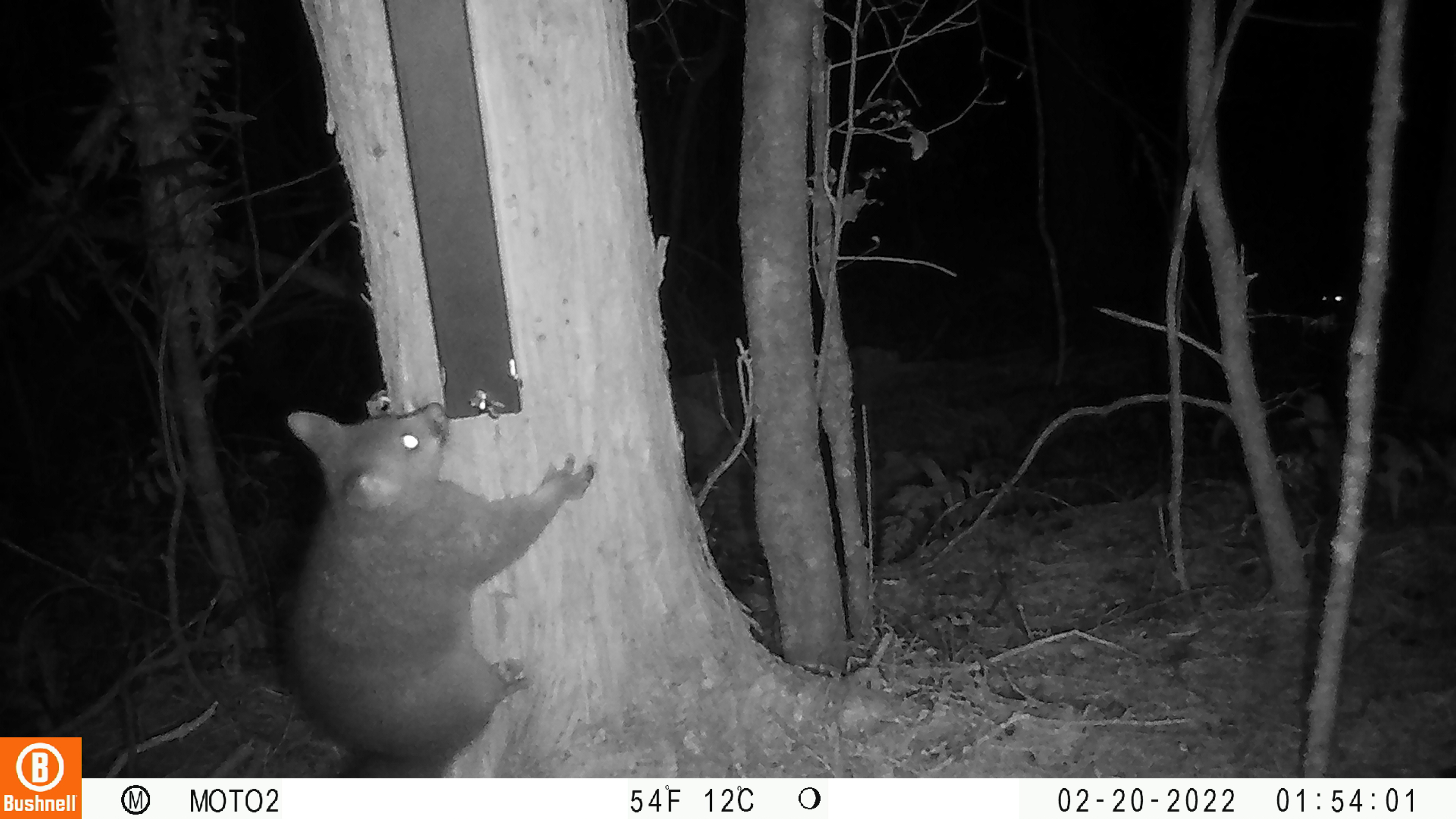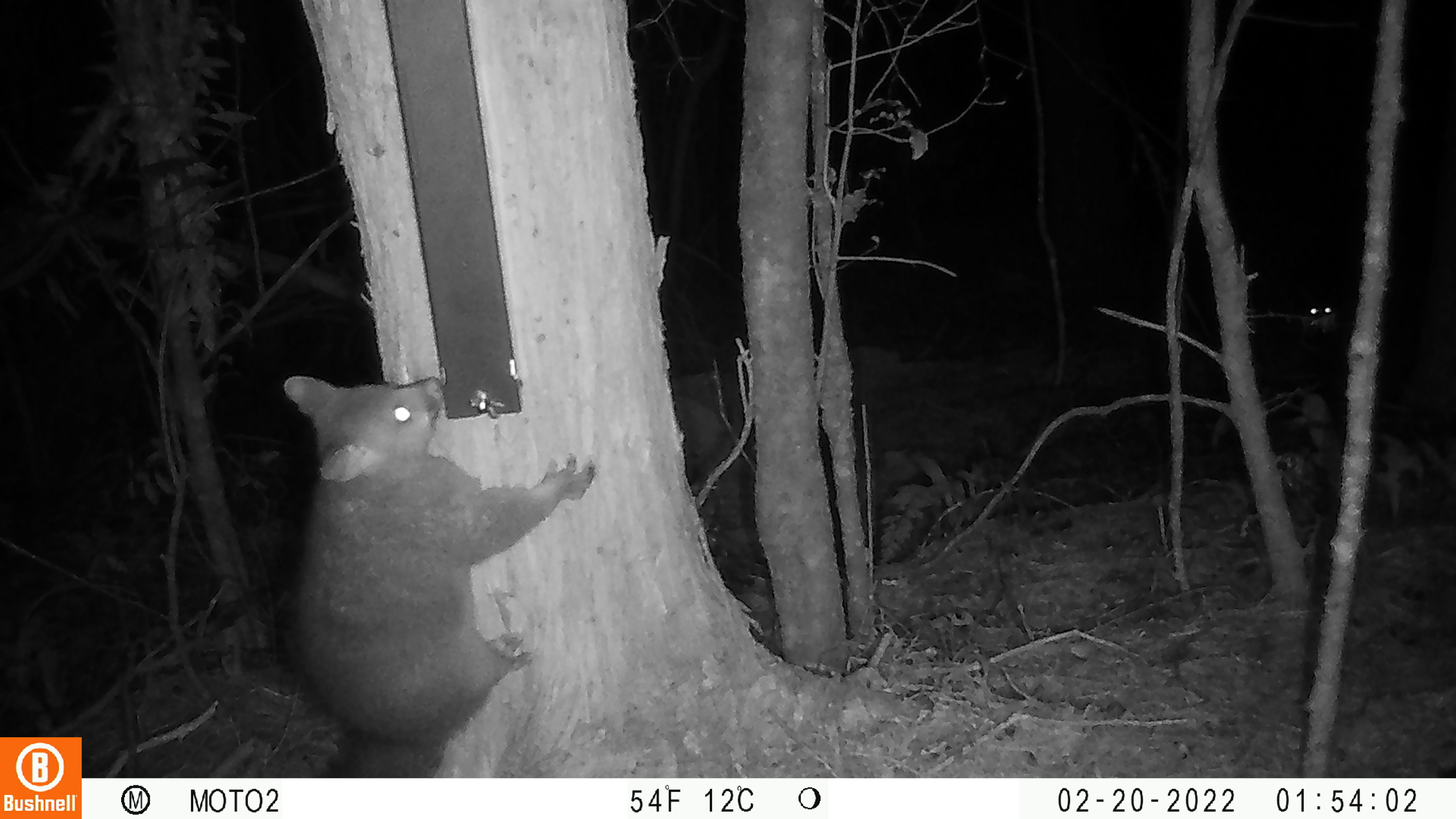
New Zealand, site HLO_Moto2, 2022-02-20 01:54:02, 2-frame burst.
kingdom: Animalia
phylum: Chordata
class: Mammalia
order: Diprotodontia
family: Phalangeridae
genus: Trichosurus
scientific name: Trichosurus vulpecula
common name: common brushtail possum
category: possum